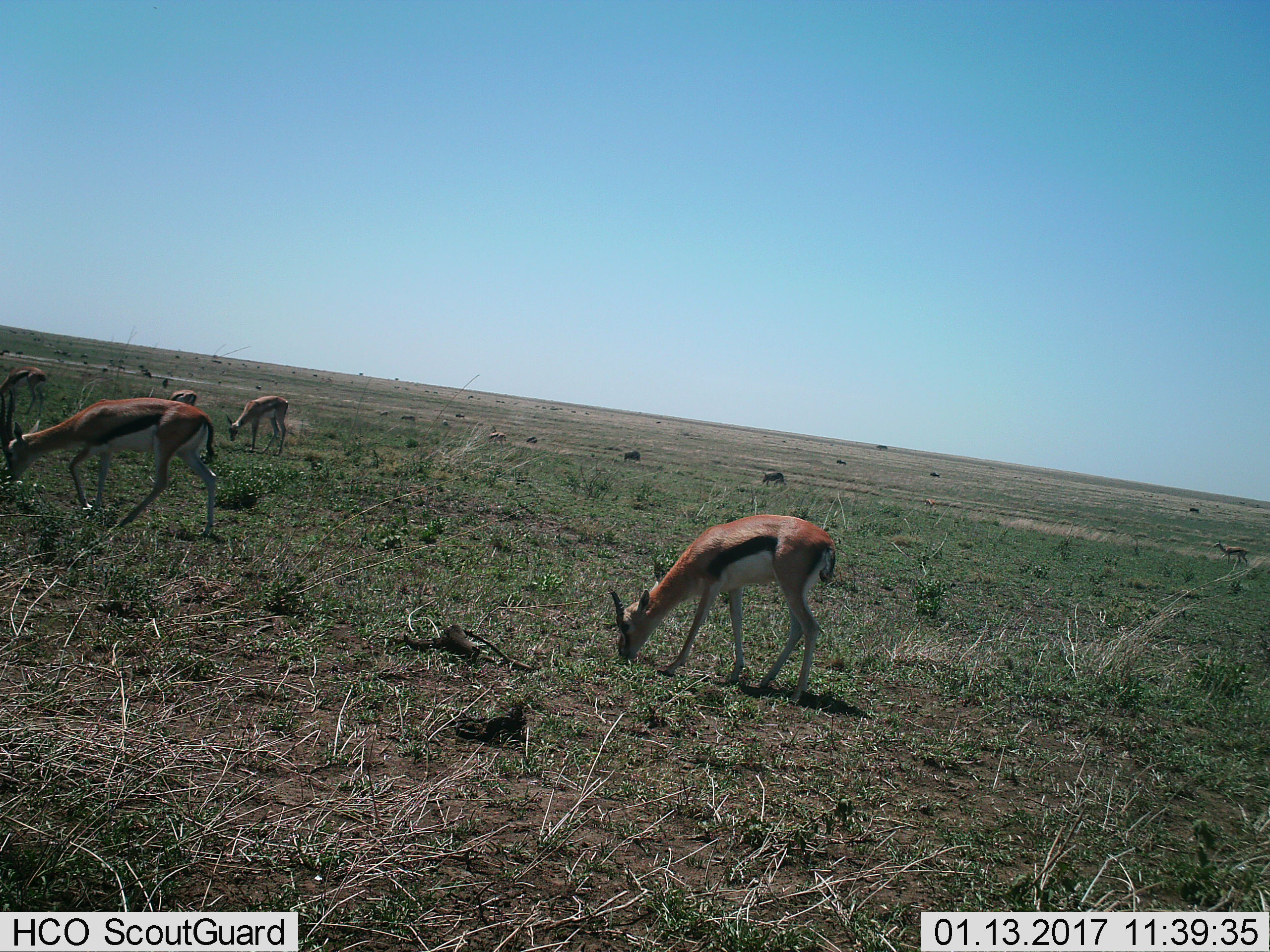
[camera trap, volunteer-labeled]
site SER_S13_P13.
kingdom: Animalia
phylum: Chordata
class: Mammalia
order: Artiodactyla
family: Bovidae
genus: Eudorcas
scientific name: Eudorcas thomsonii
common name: thomson's gazelle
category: gazellethomsons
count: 7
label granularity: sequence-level